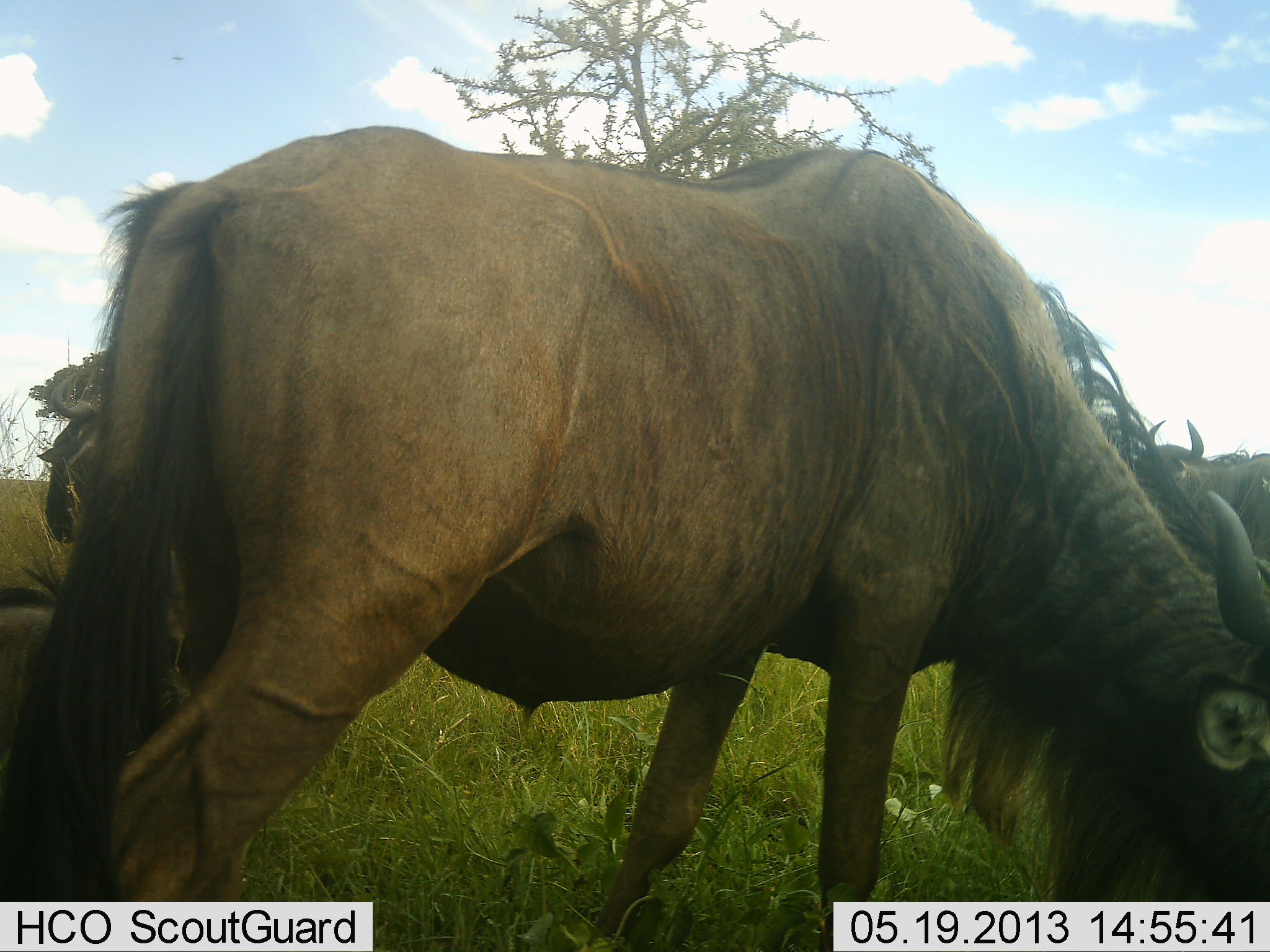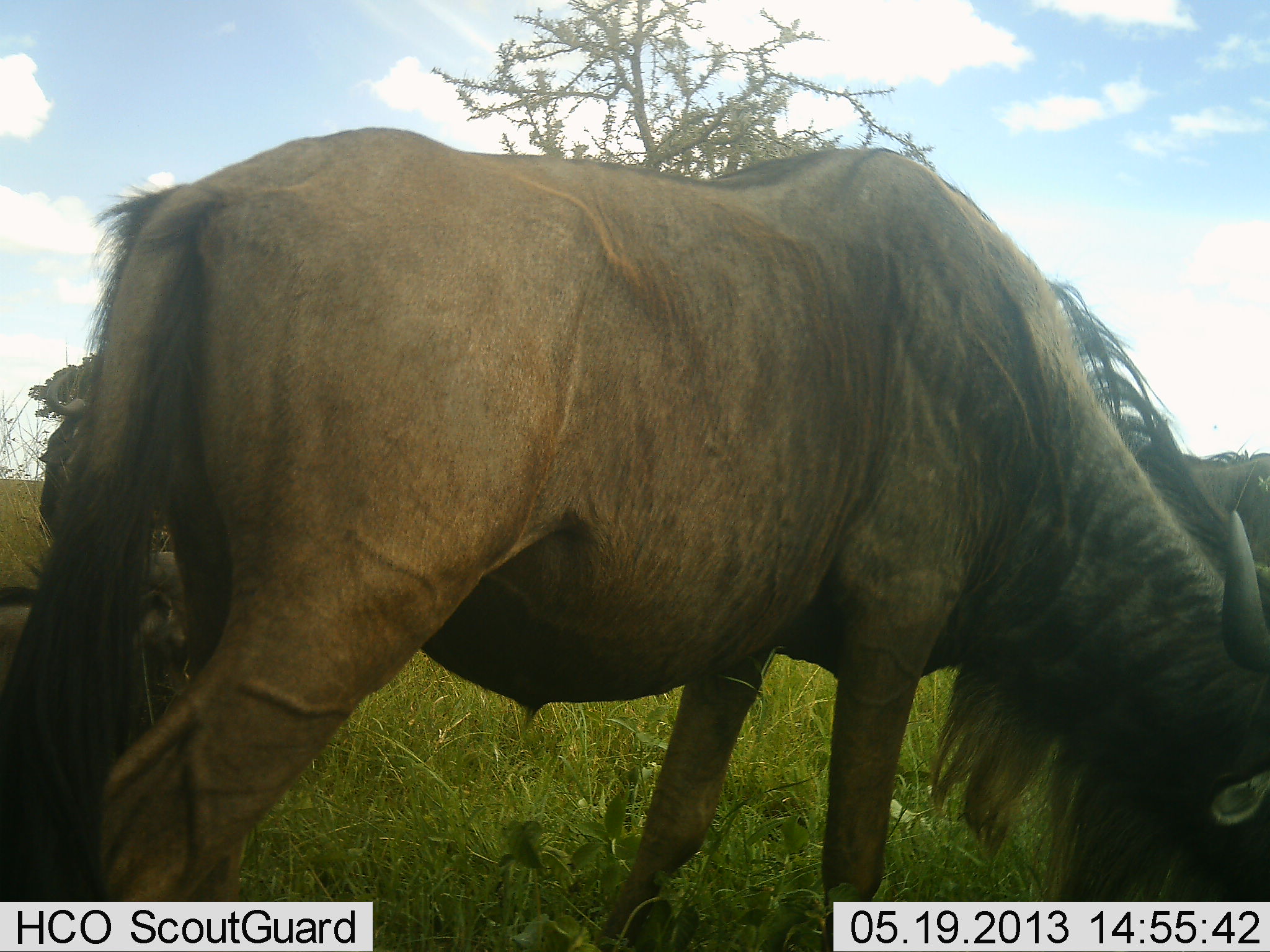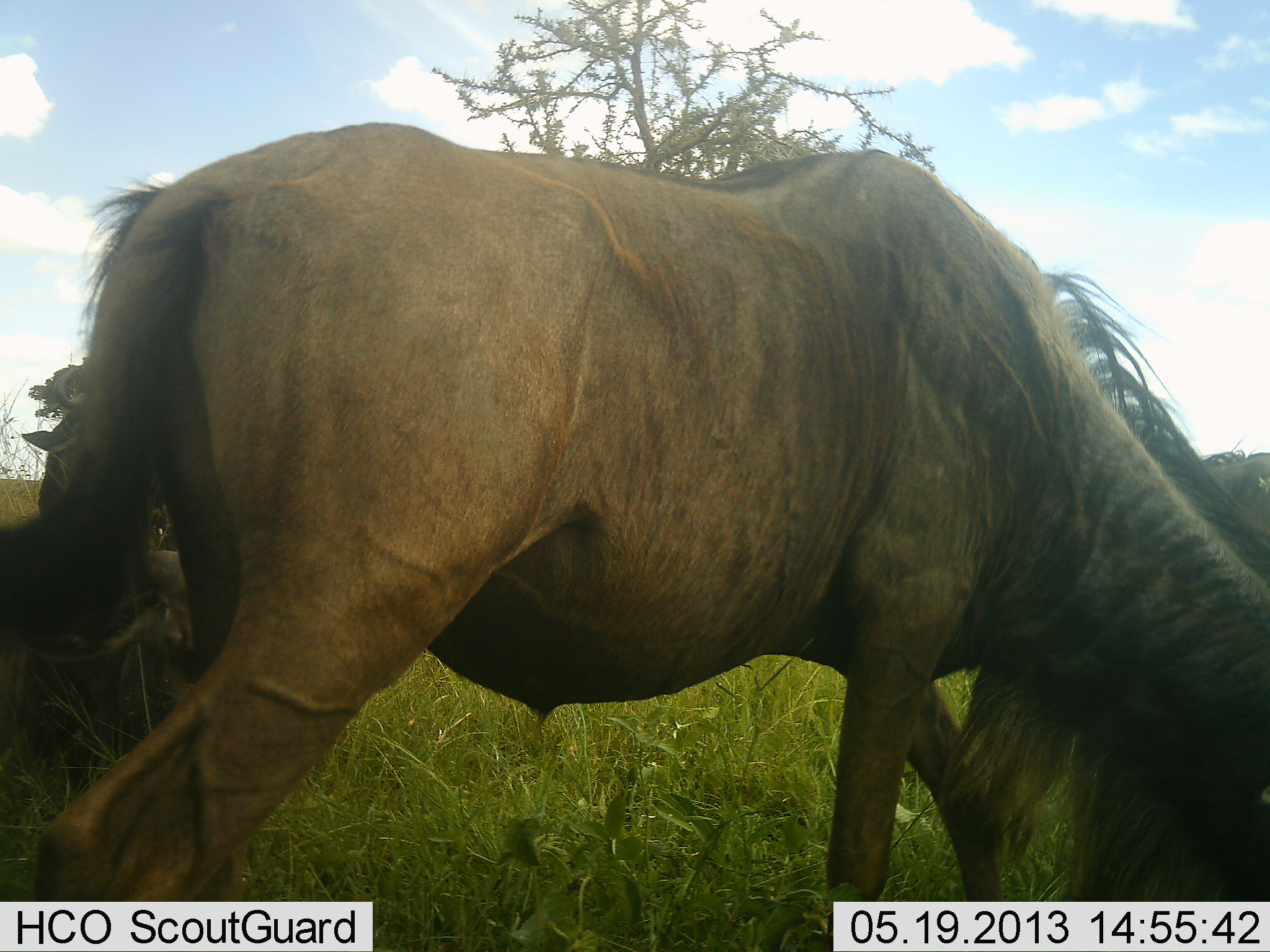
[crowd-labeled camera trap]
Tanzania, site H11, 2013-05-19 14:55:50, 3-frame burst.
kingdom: Animalia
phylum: Chordata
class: Mammalia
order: Artiodactyla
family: Bovidae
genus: Connochaetes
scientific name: Connochaetes taurinus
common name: blue wildebeest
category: wildebeest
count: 3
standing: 48%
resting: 28%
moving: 0%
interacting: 0%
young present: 0%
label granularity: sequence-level